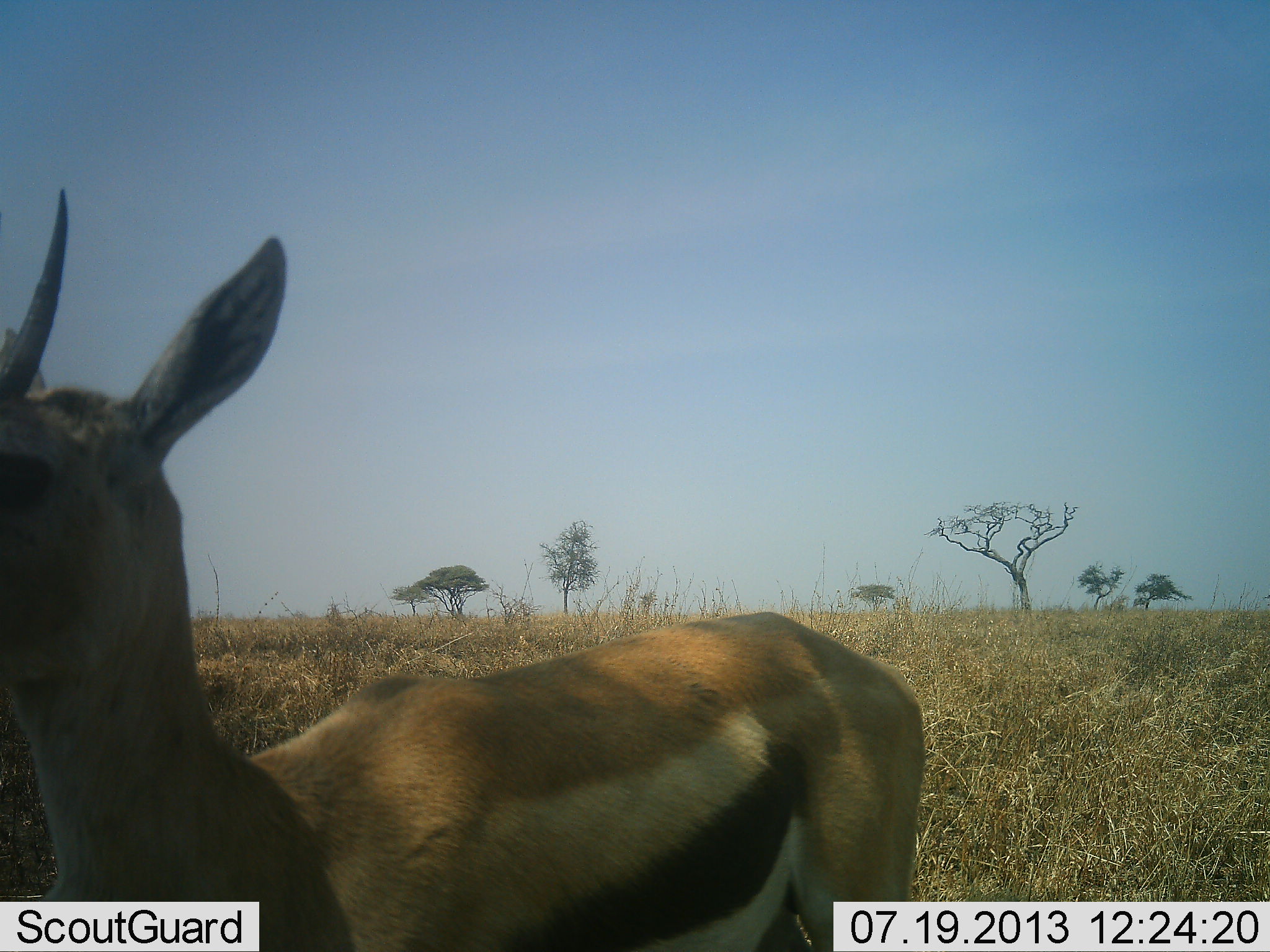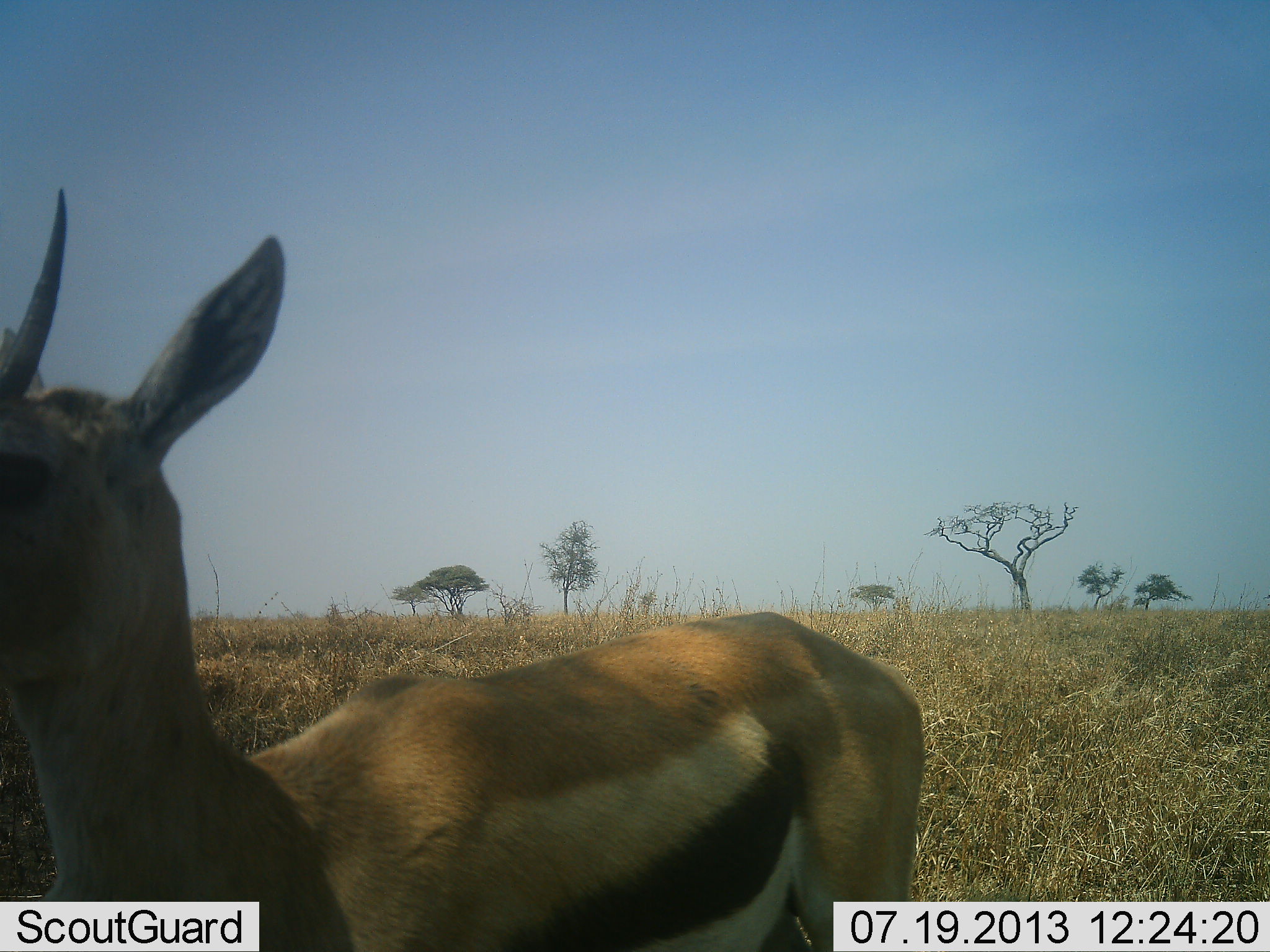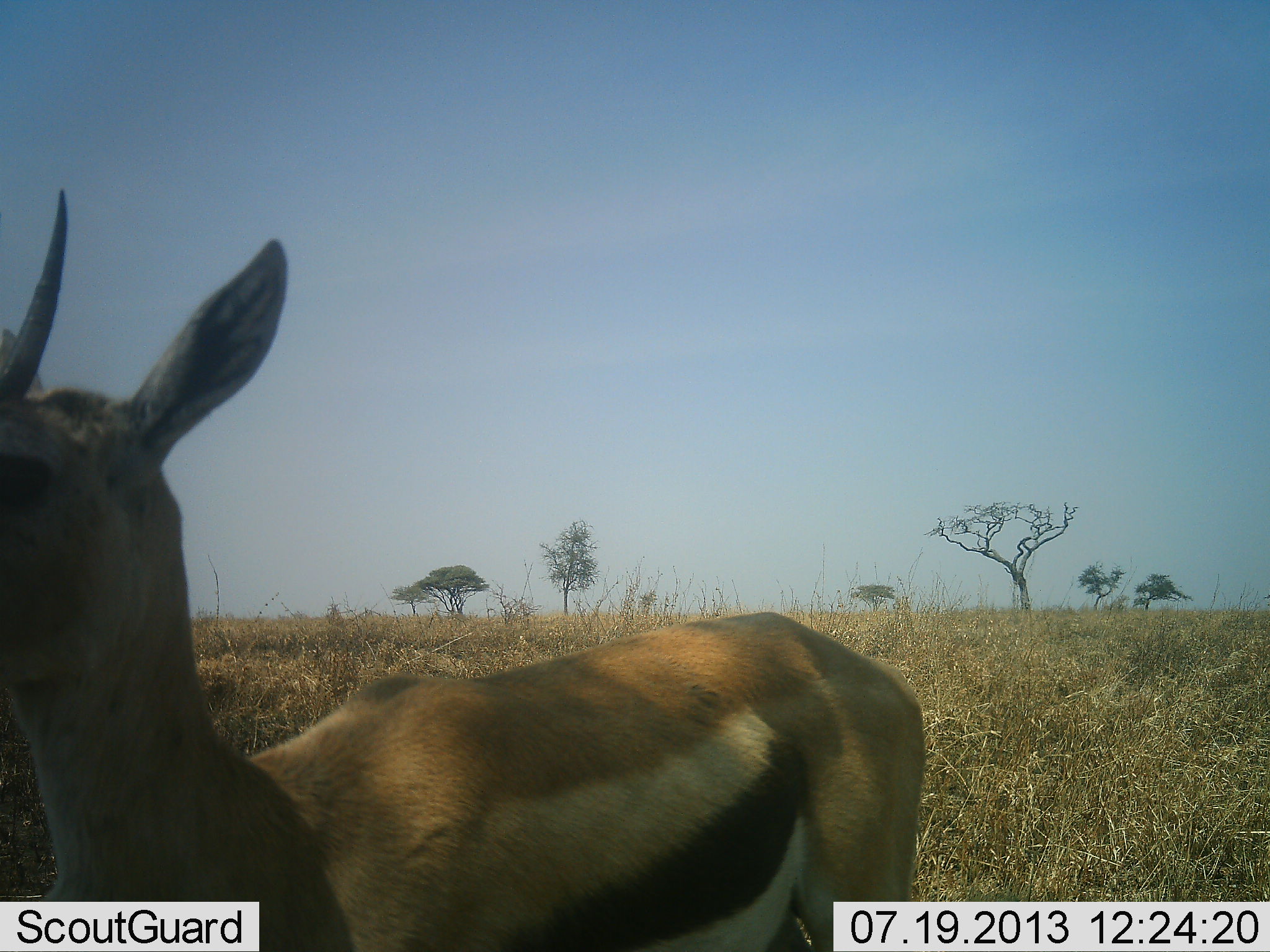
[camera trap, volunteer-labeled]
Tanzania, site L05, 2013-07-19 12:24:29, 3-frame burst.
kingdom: Animalia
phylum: Chordata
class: Mammalia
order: Artiodactyla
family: Bovidae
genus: Eudorcas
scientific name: Eudorcas thomsonii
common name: thomson's gazelle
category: gazellethomsons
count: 1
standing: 93%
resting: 3%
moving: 3%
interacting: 0%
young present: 0%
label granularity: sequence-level